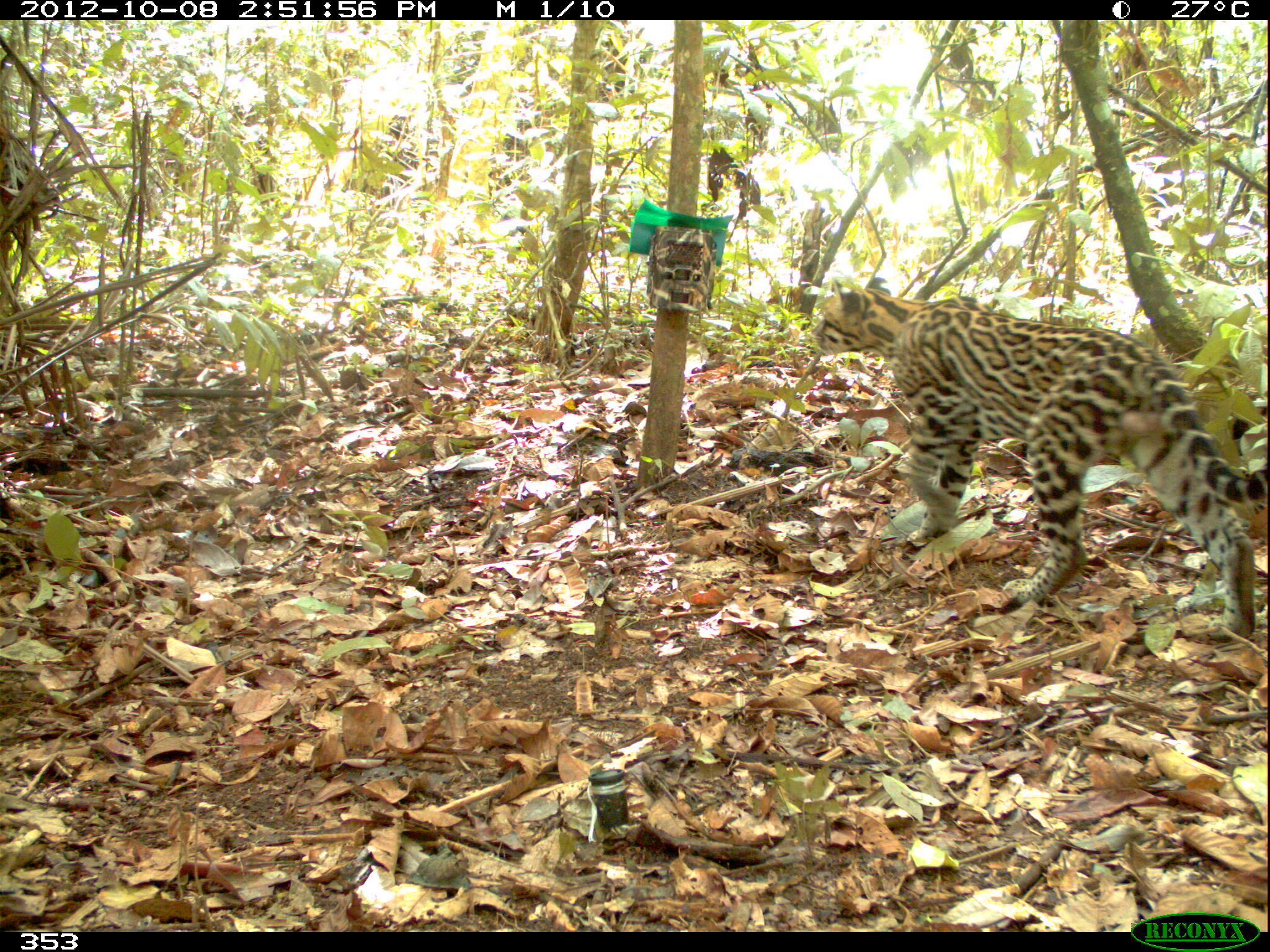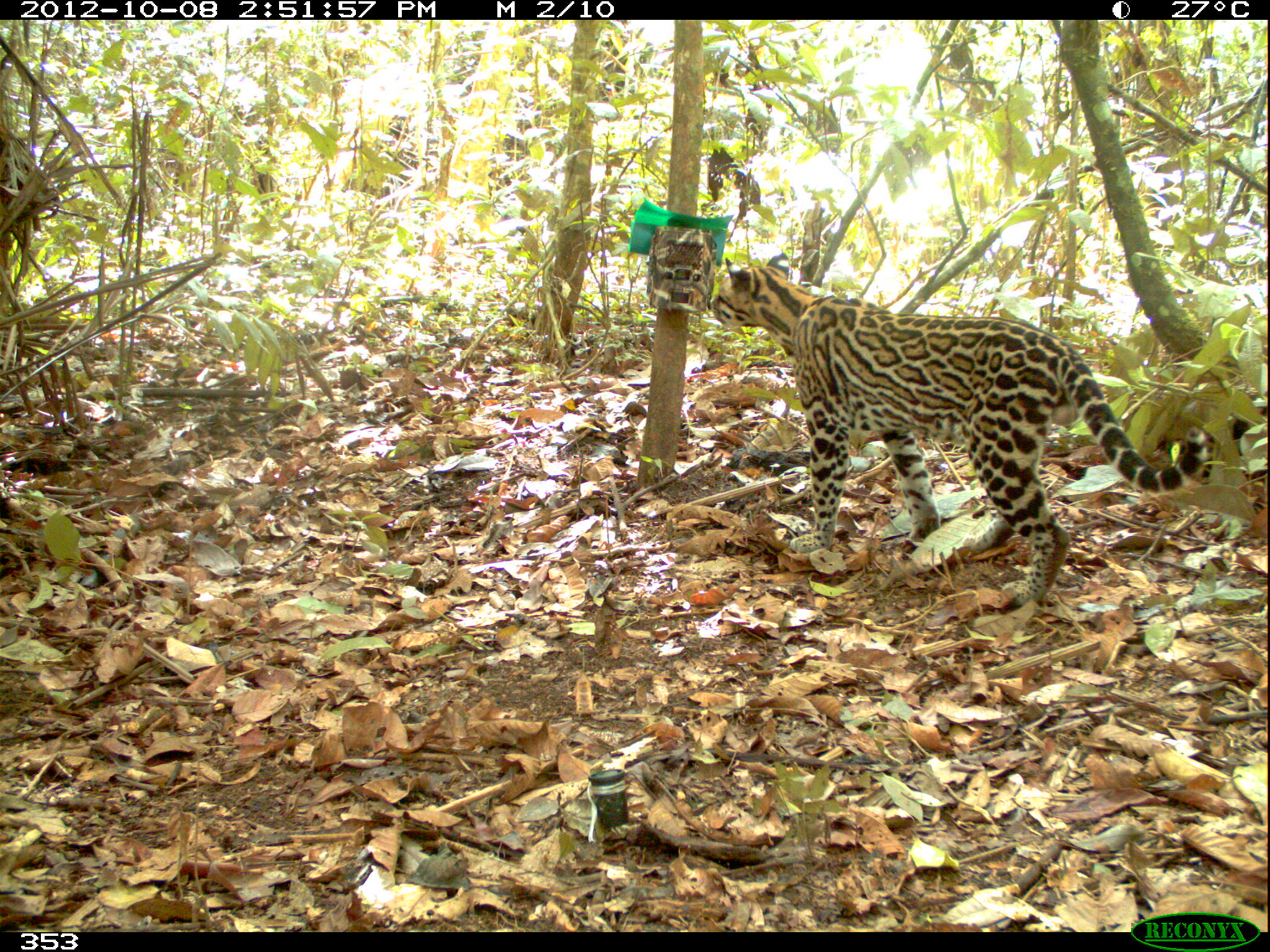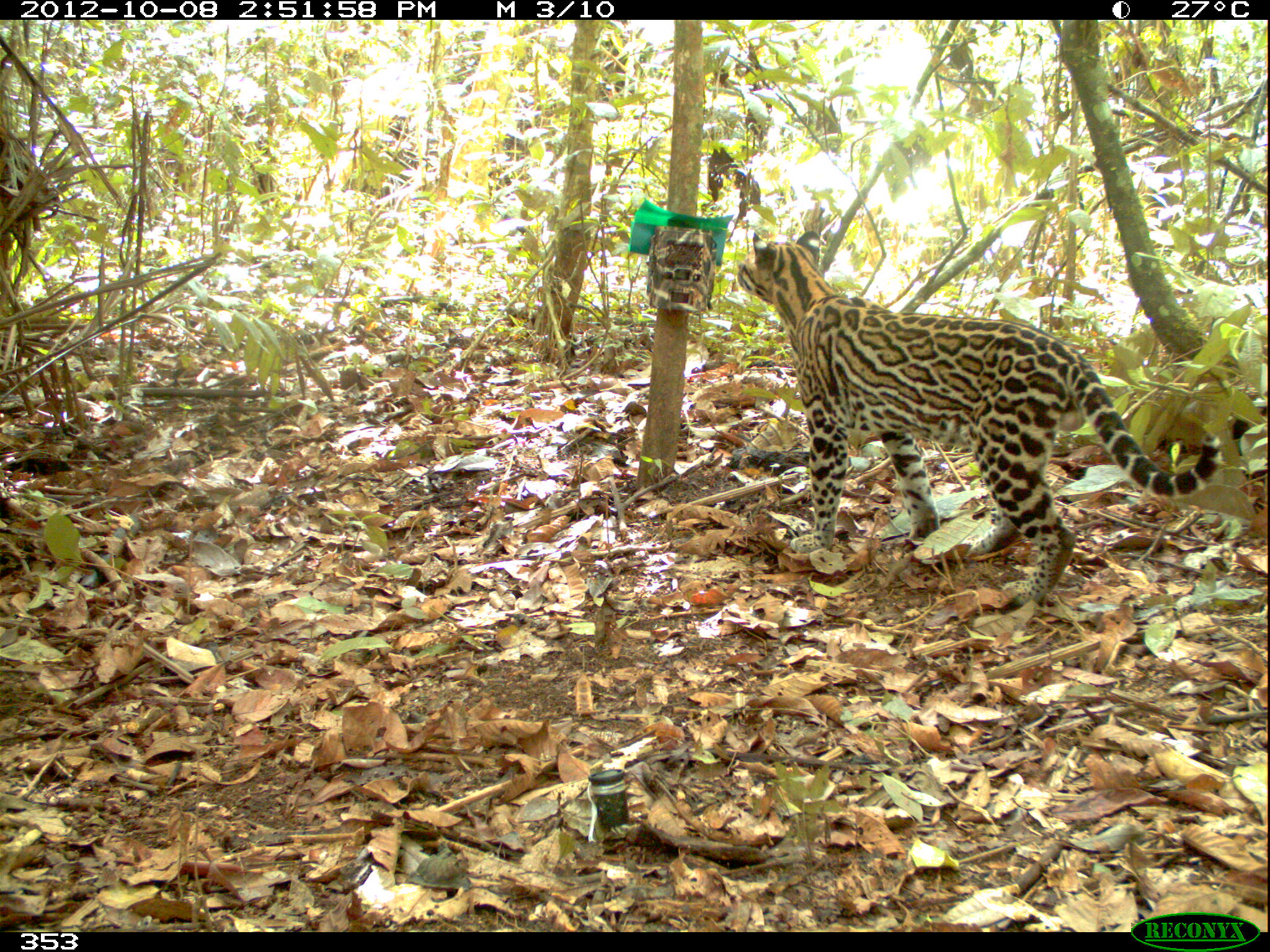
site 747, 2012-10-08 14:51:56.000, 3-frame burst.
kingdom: Animalia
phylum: Chordata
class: Mammalia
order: Carnivora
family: Felidae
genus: Leopardus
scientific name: Leopardus pardalis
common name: ocelot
Leopardus pardalis (ocelot).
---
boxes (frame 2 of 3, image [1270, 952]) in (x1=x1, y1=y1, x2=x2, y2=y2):
leopardus pardalis: (x1=709, y1=251, x2=1216, y2=609)